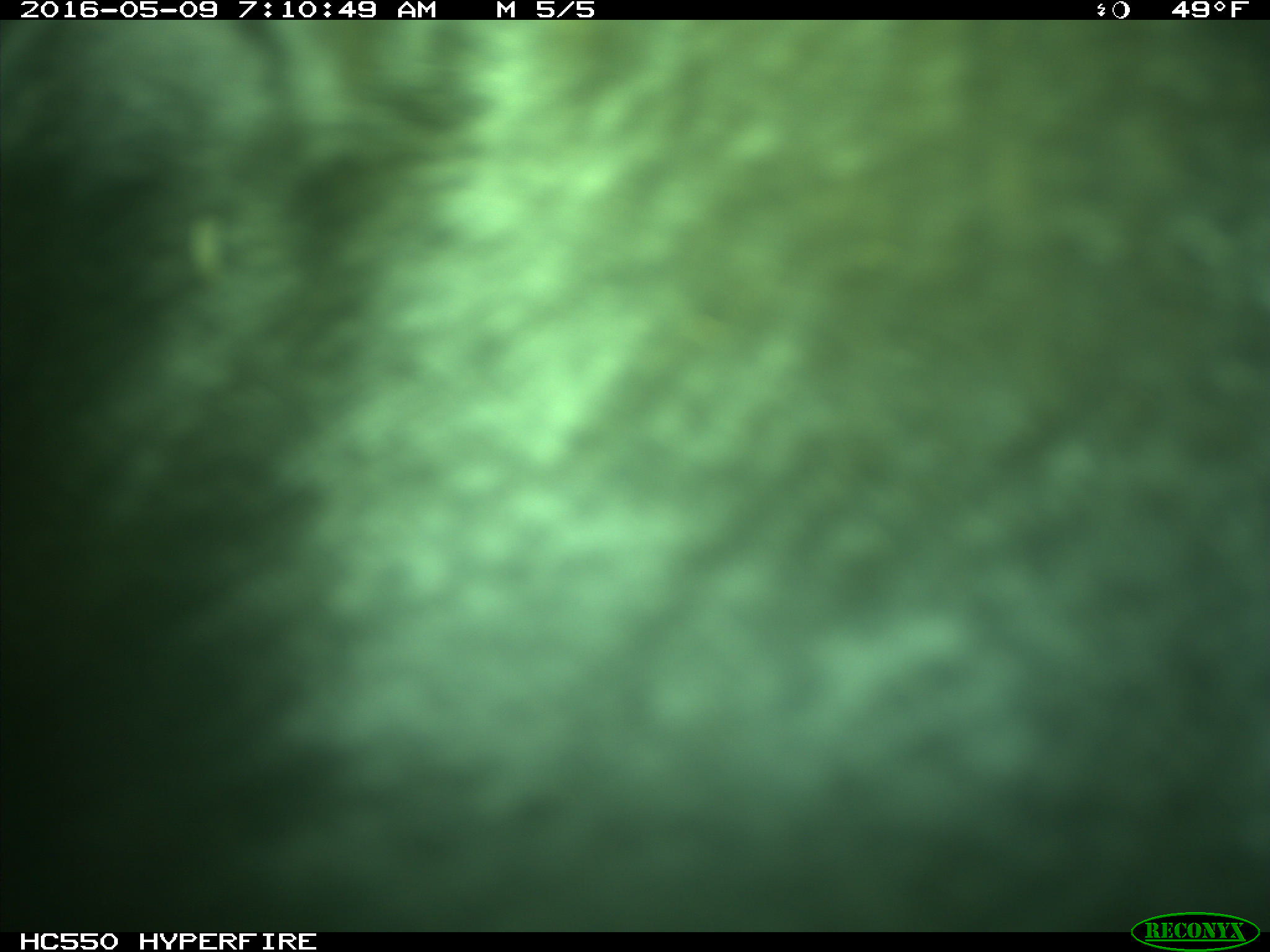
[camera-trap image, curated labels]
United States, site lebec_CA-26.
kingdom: Animalia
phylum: Chordata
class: Mammalia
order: Artiodactyla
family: Bovidae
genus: Bos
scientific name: Bos taurus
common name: domestic cow